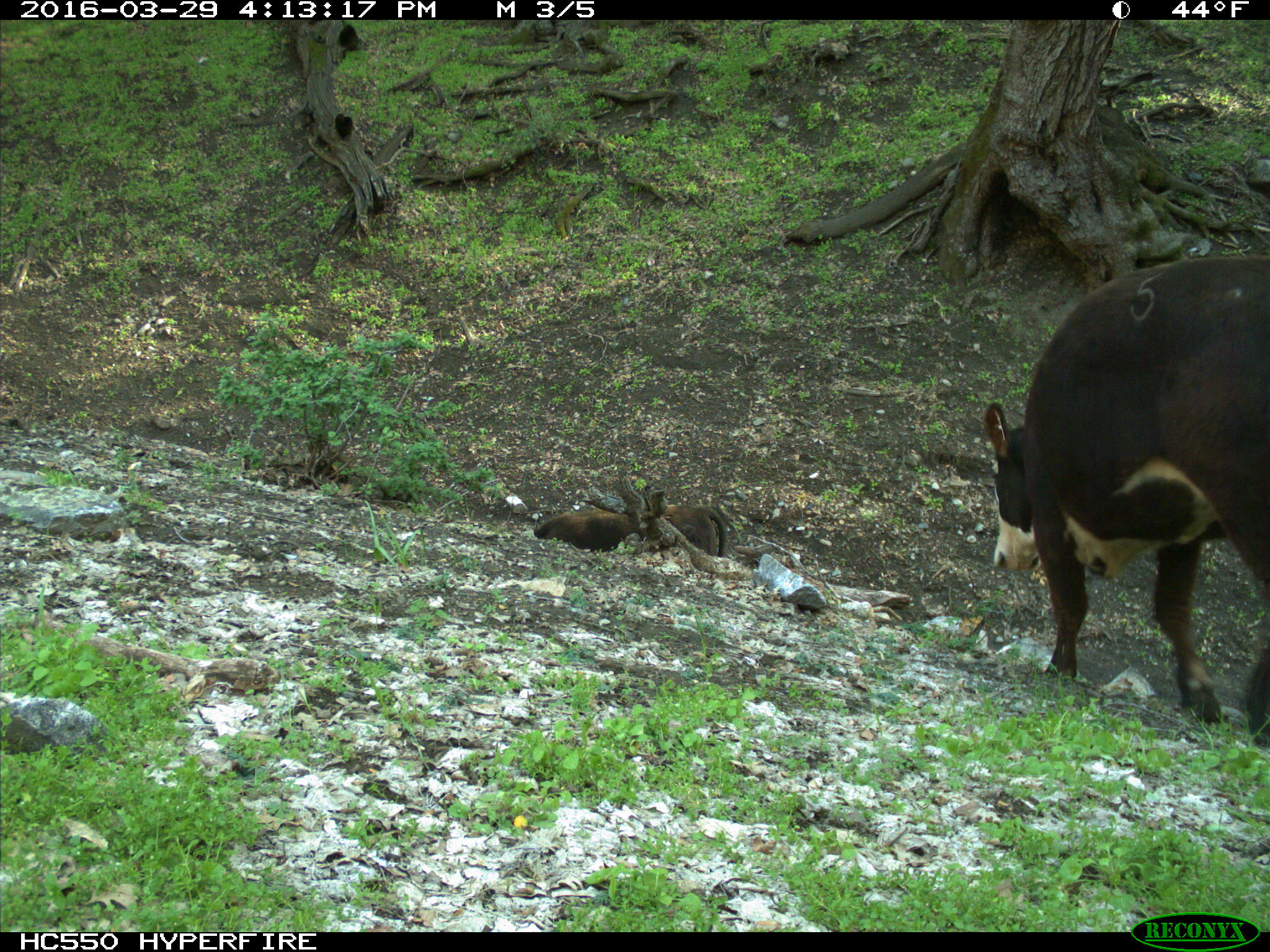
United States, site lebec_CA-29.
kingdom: Animalia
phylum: Chordata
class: Mammalia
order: Artiodactyla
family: Bovidae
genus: Bos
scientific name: Bos taurus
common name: domestic cow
Bos taurus (domestic cow).